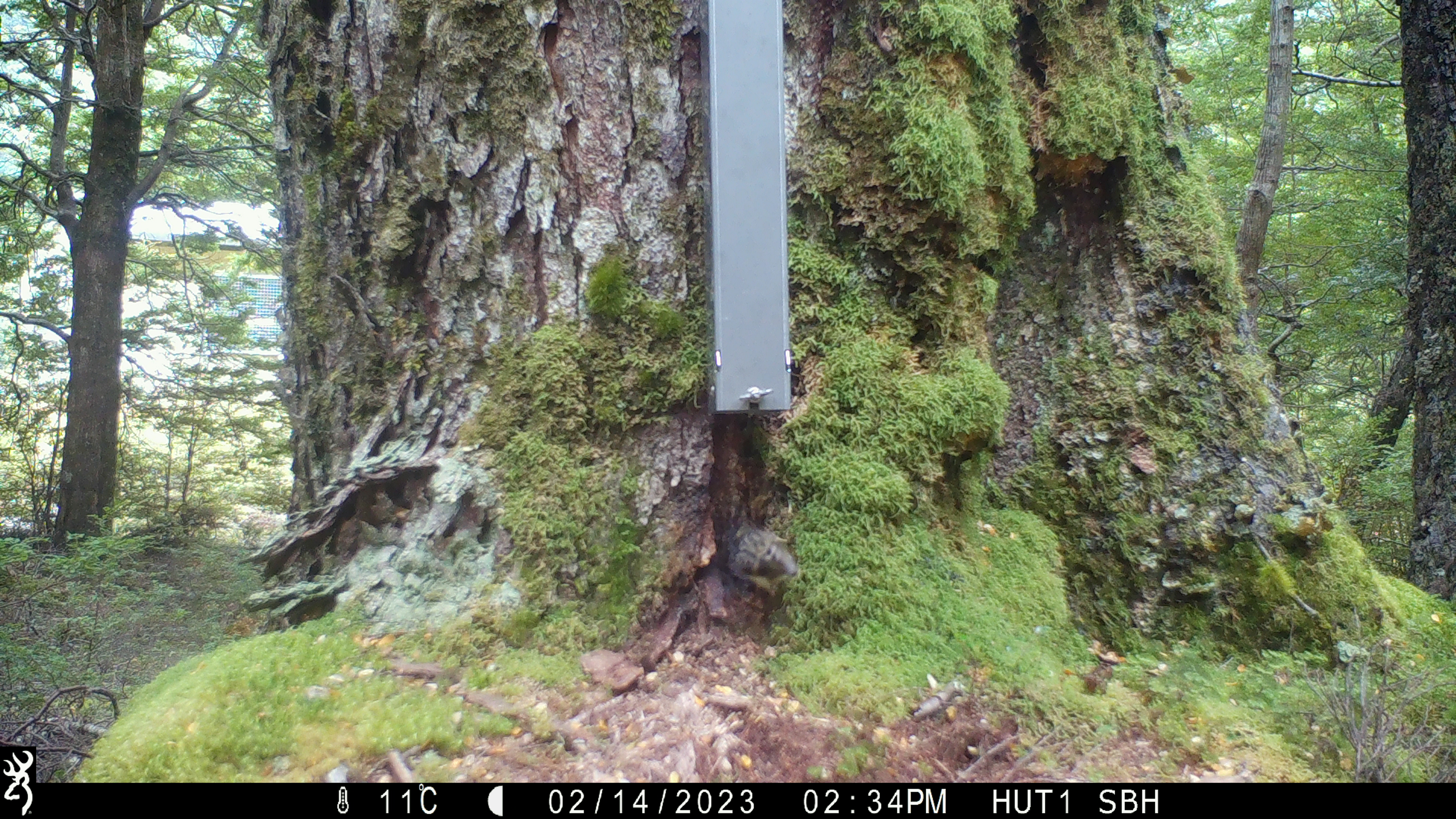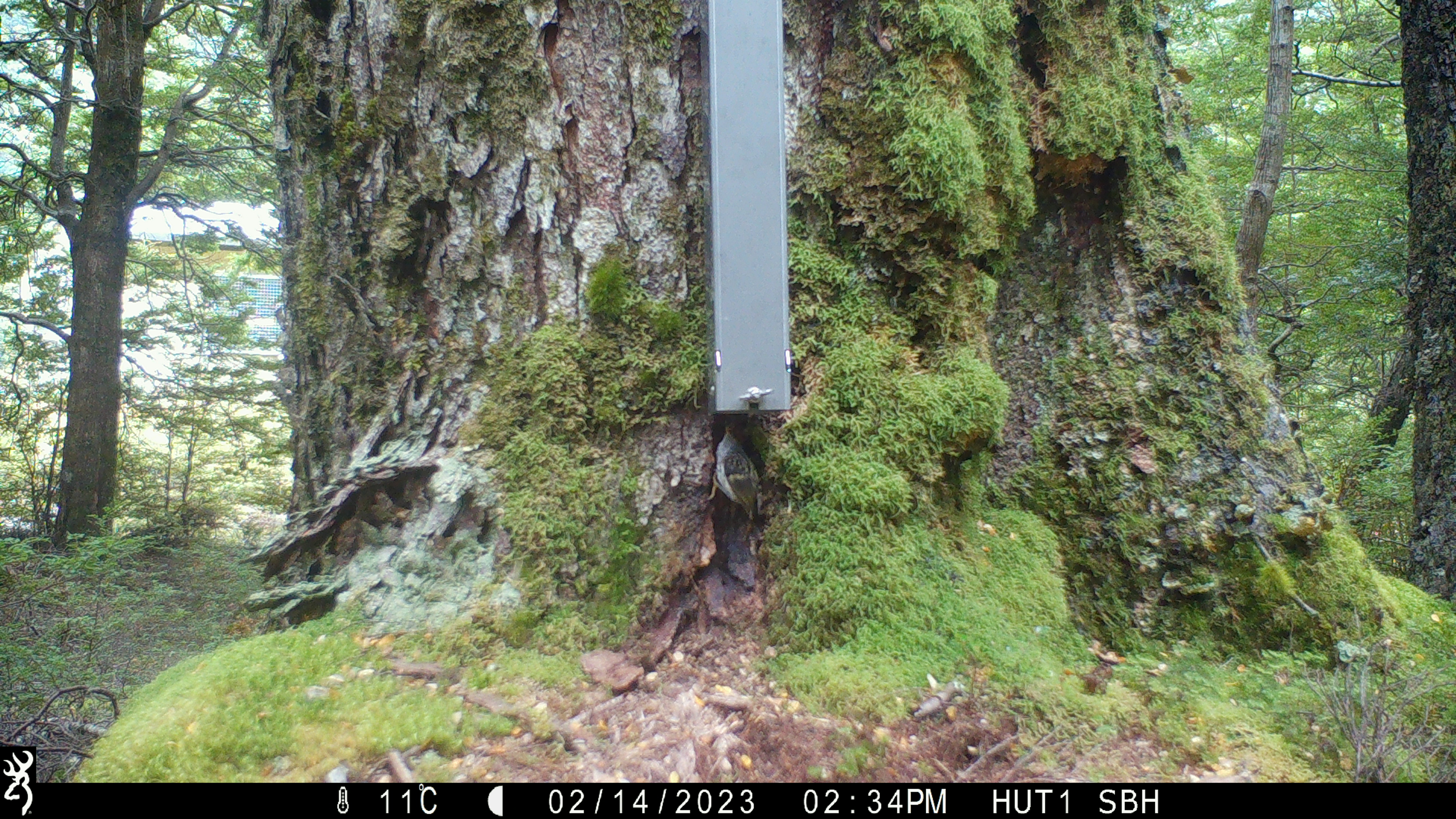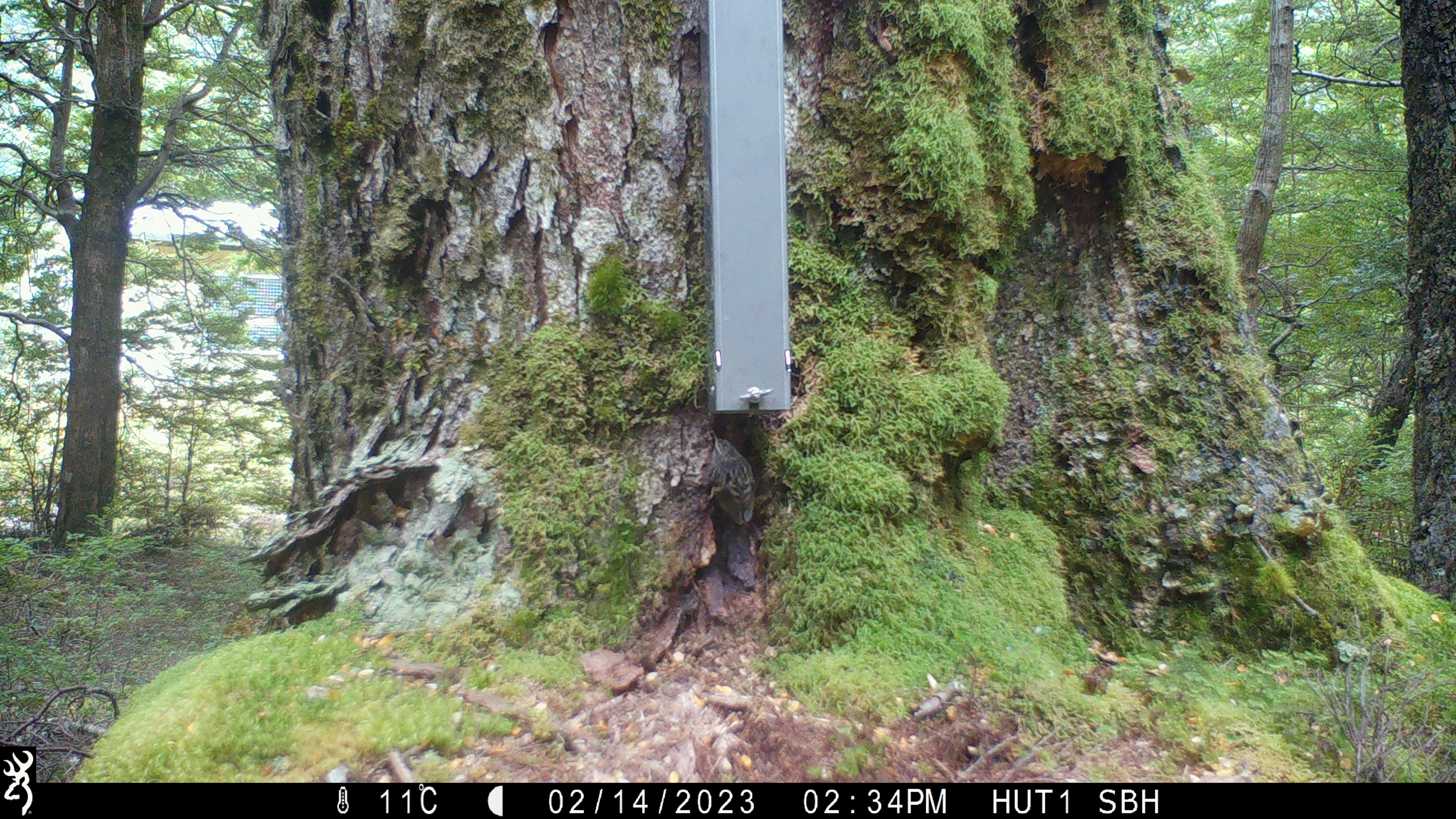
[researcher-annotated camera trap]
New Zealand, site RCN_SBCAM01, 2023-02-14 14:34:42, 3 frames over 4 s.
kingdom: Animalia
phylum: Chordata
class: Aves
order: Passeriformes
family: Acanthisittidae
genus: Acanthisitta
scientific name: Acanthisitta chloris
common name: rifleman